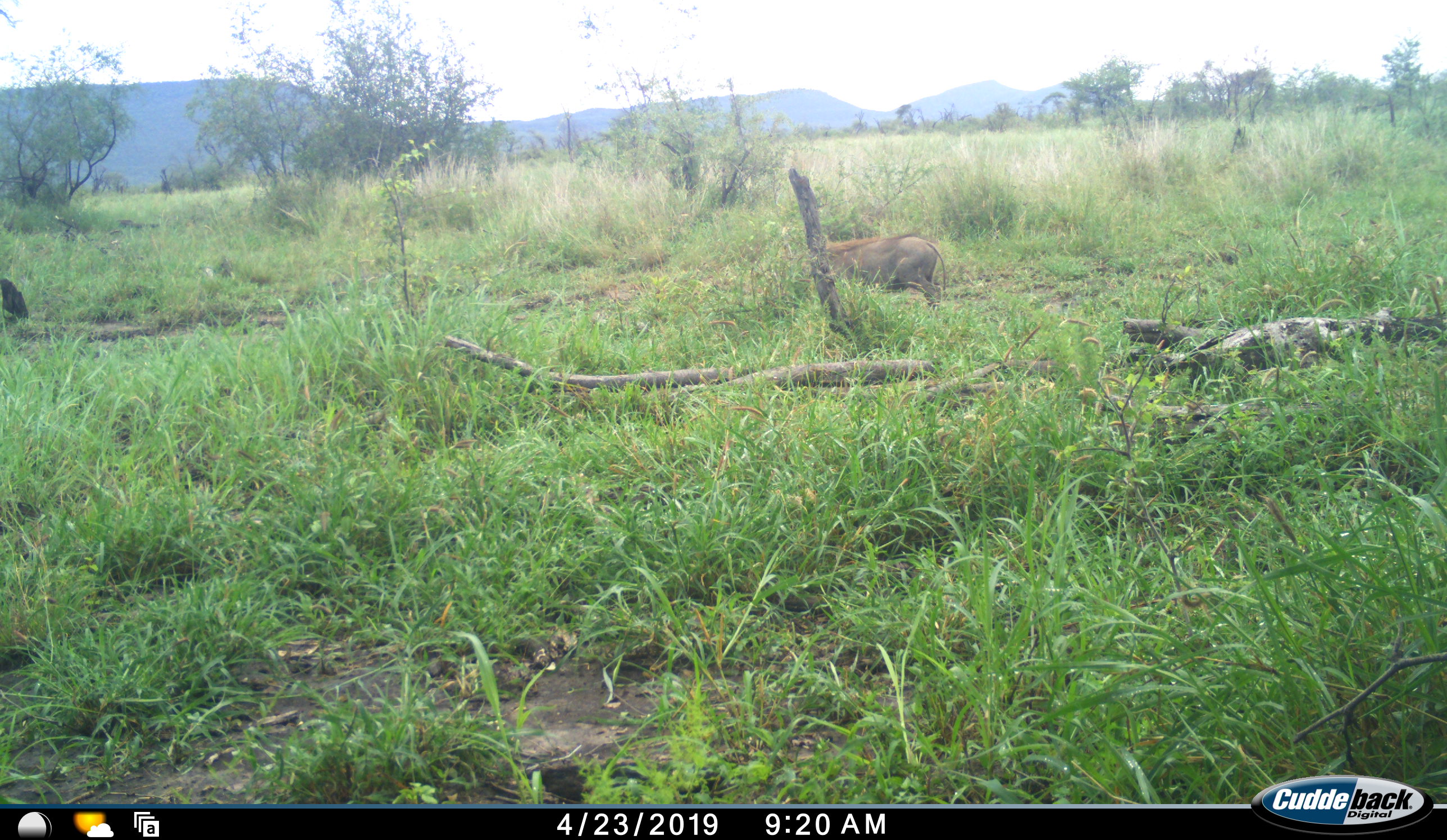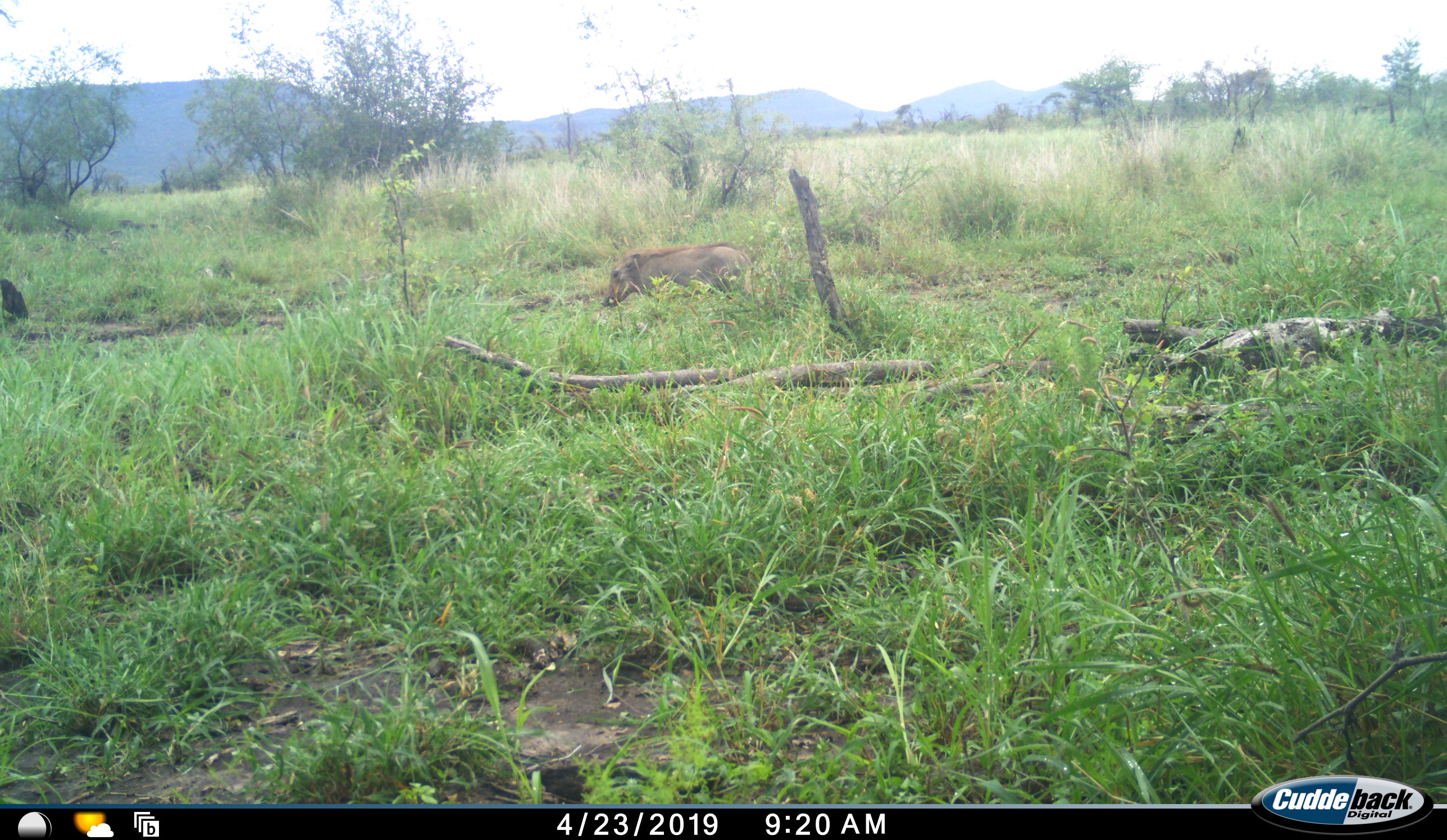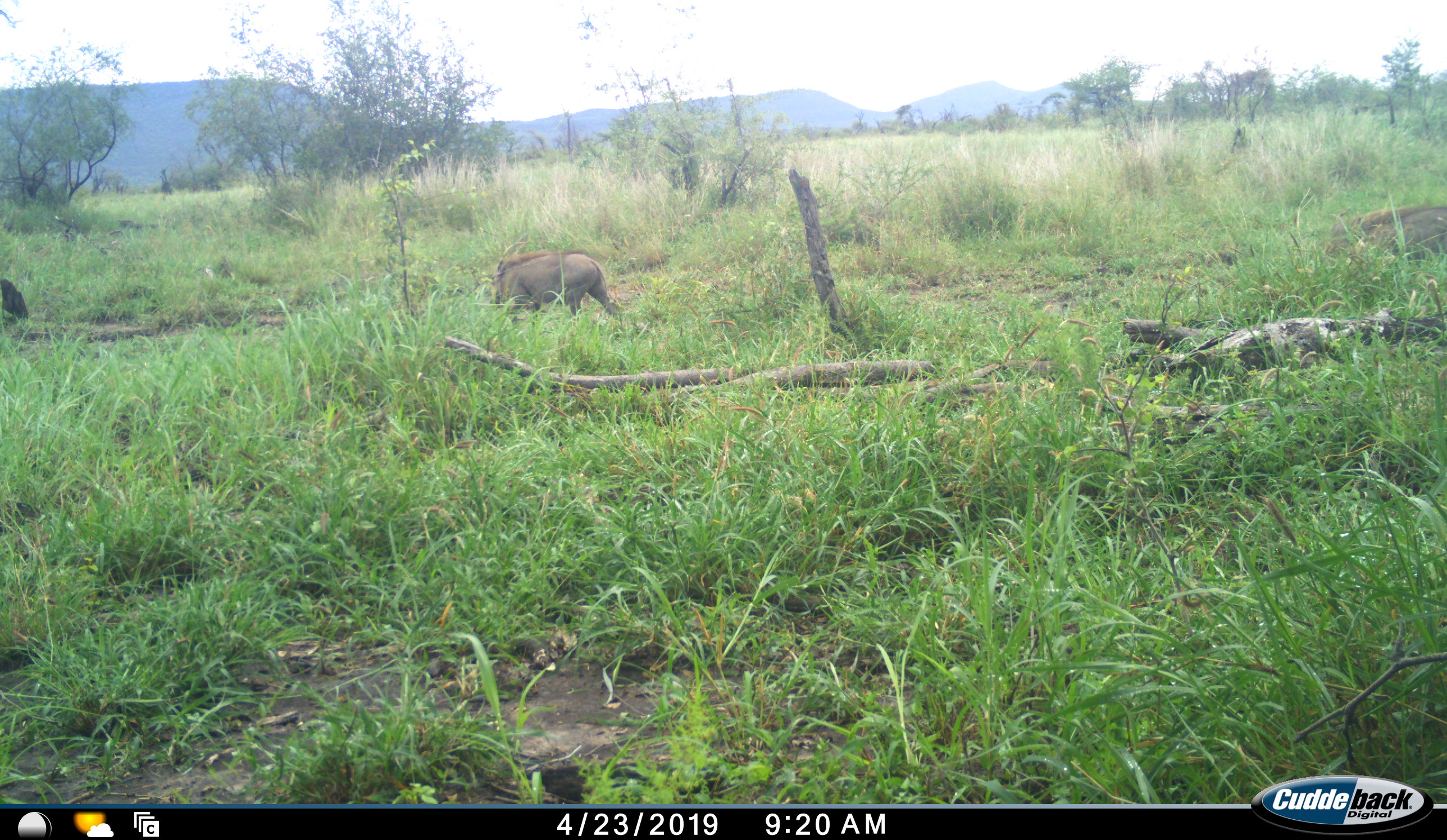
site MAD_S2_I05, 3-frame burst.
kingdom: Animalia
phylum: Chordata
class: Mammalia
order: Artiodactyla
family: Suidae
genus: Phacochoerus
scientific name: Phacochoerus africanus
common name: warthog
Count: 2.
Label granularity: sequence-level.